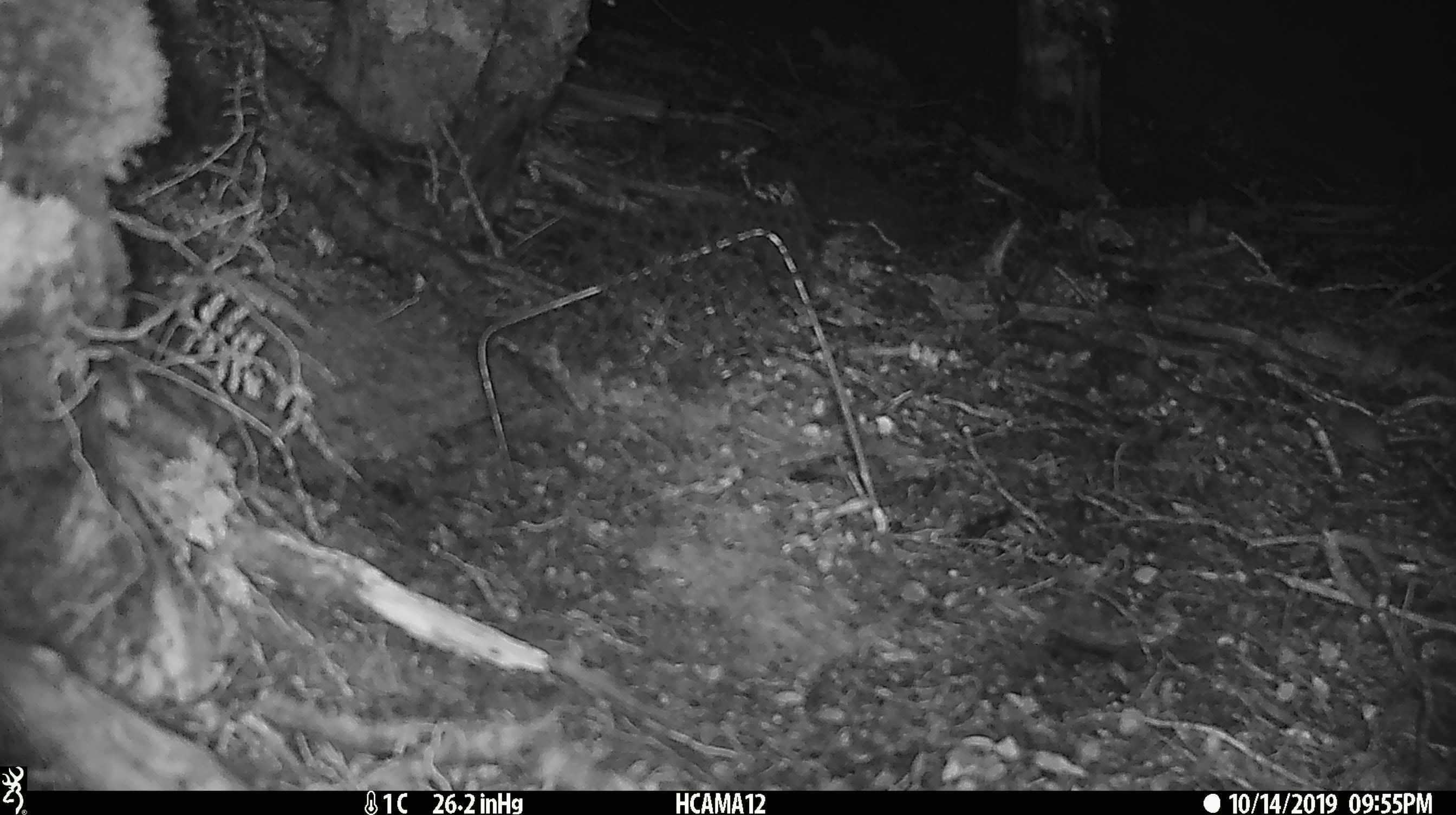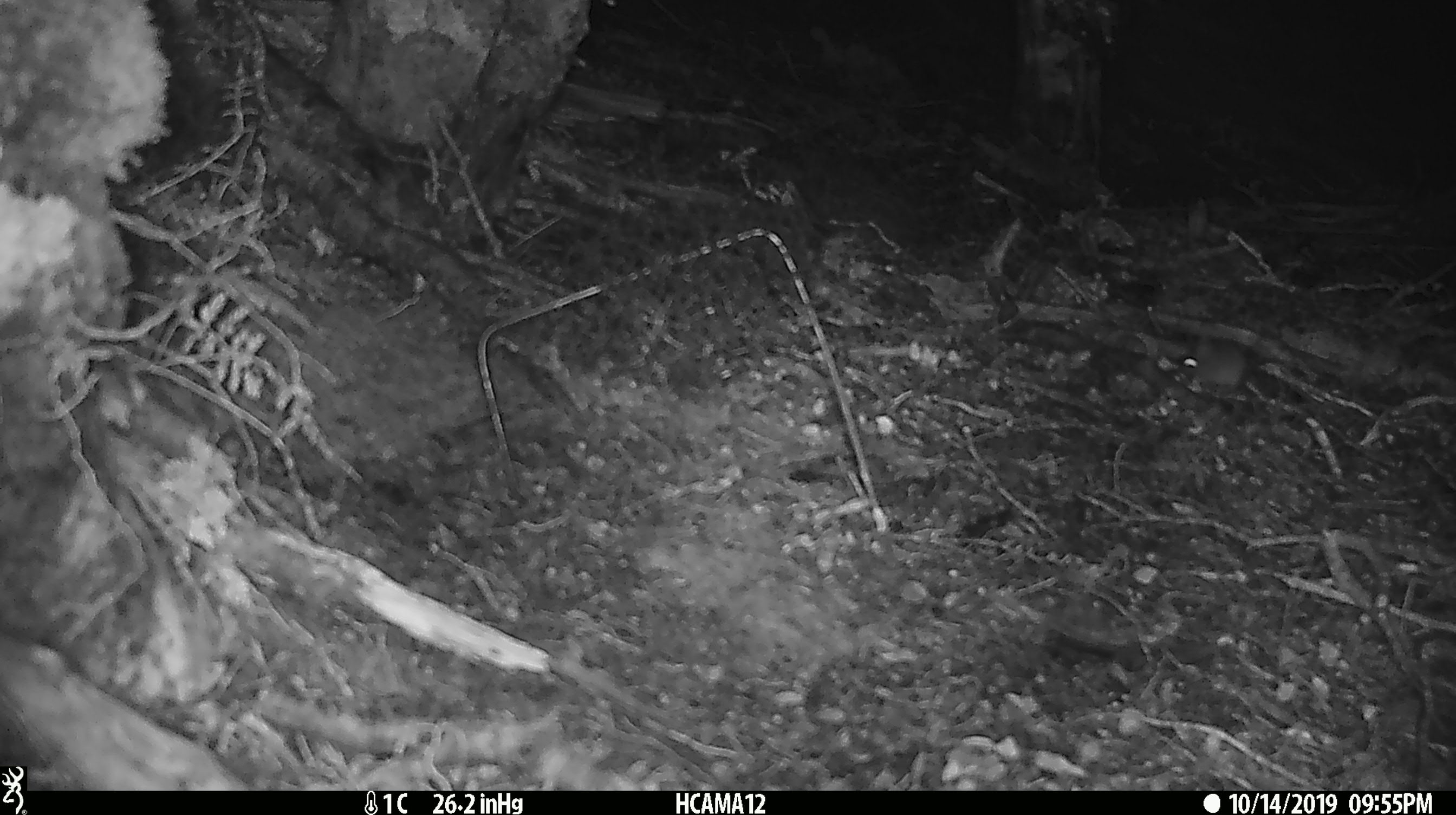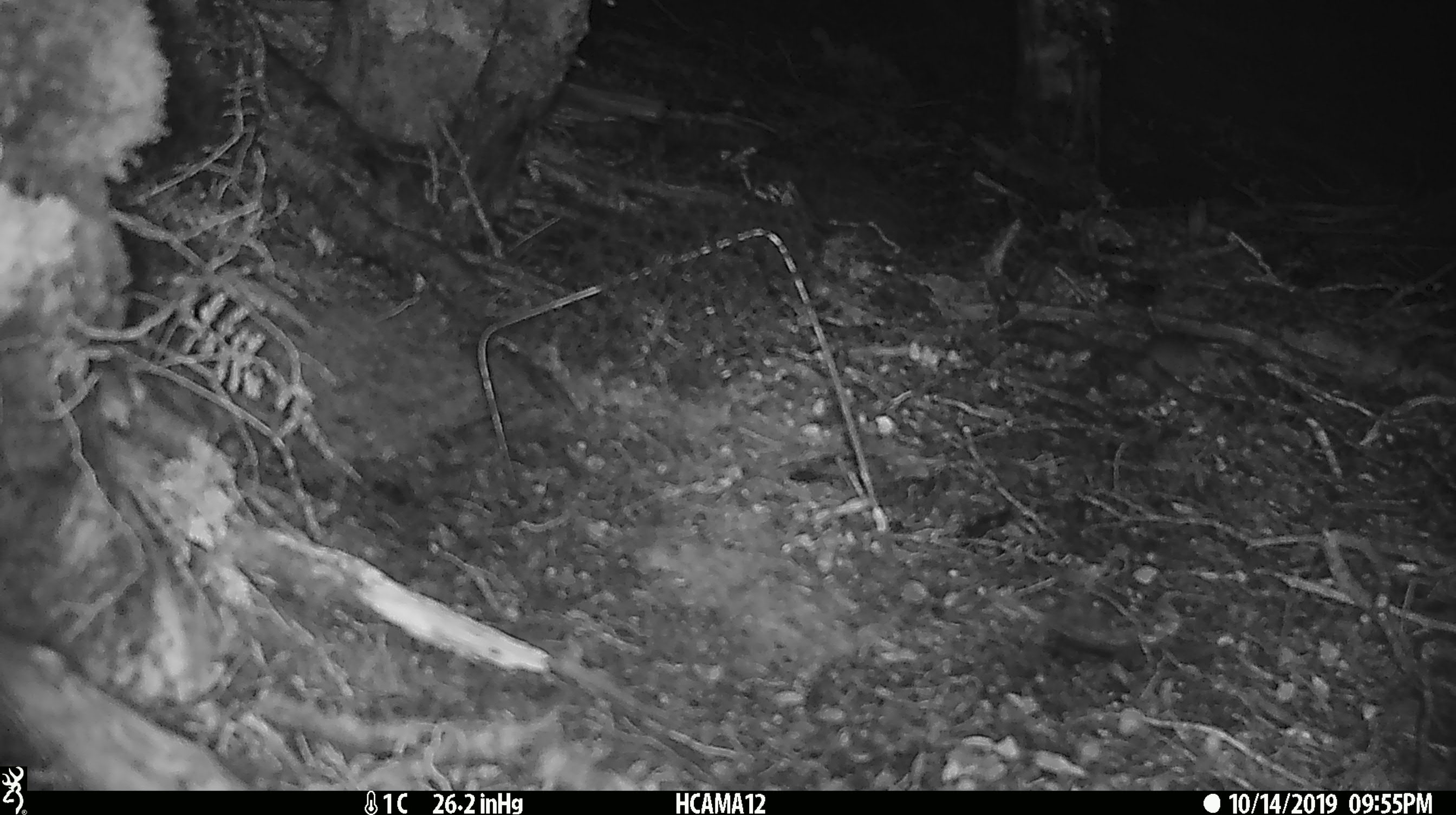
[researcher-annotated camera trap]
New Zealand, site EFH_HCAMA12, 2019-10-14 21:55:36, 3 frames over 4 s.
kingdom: Animalia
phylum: Chordata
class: Mammalia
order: Rodentia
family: Muridae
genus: Mus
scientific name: Mus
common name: mouse